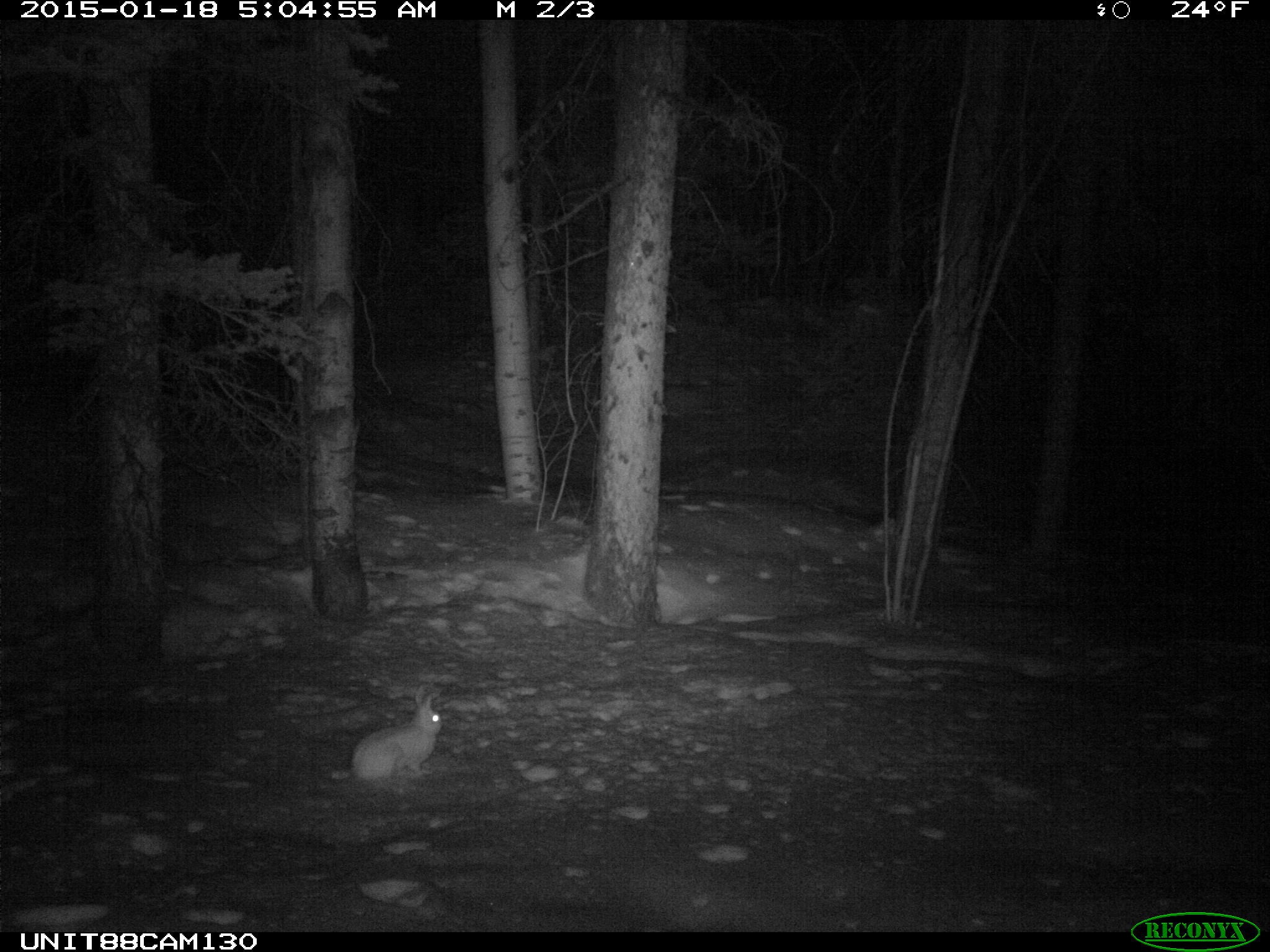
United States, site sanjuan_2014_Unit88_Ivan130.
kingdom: Animalia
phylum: Chordata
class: Mammalia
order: Lagomorpha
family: Leporidae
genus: Lepus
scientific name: Lepus americanus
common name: snowshoe hare